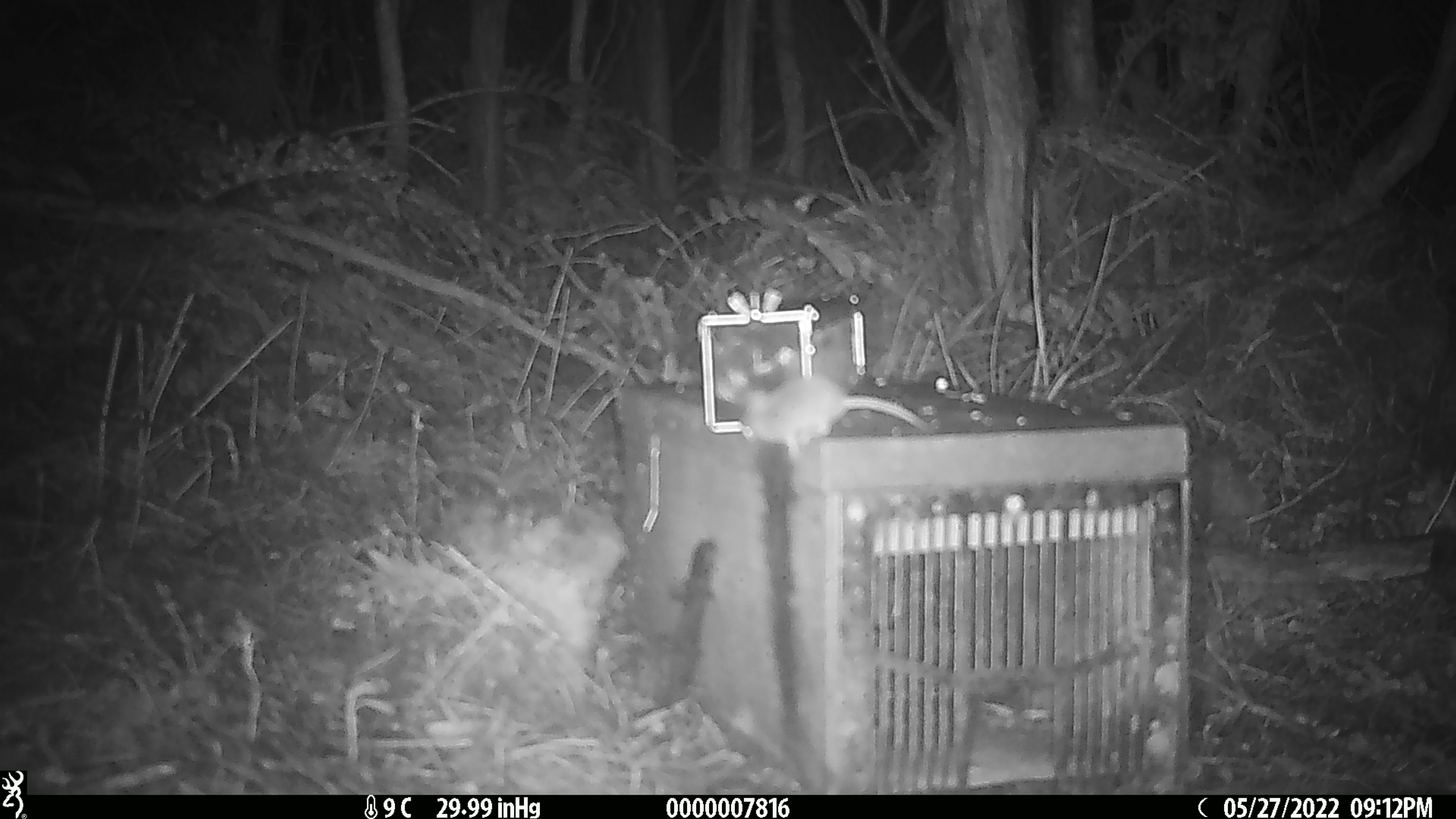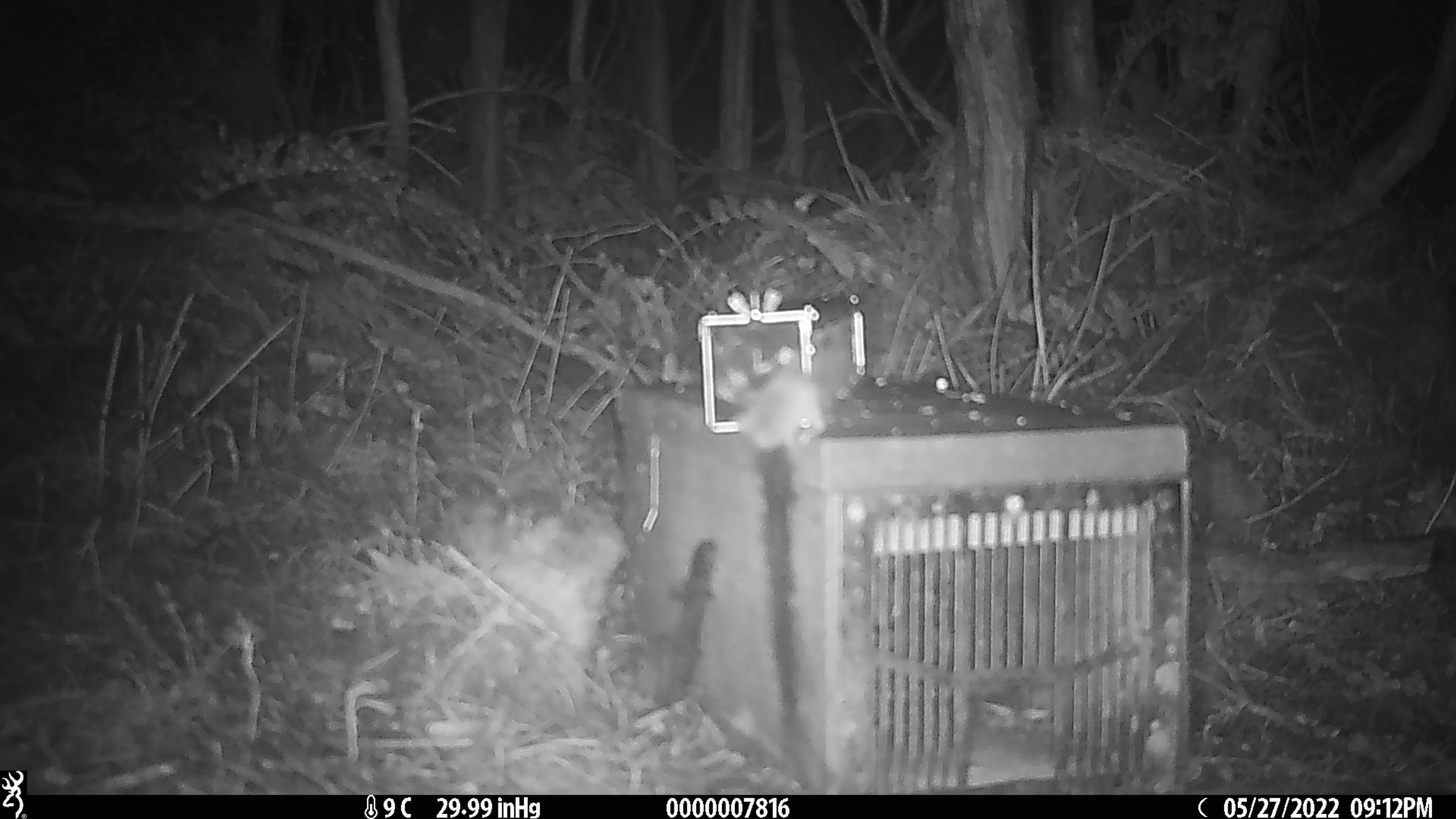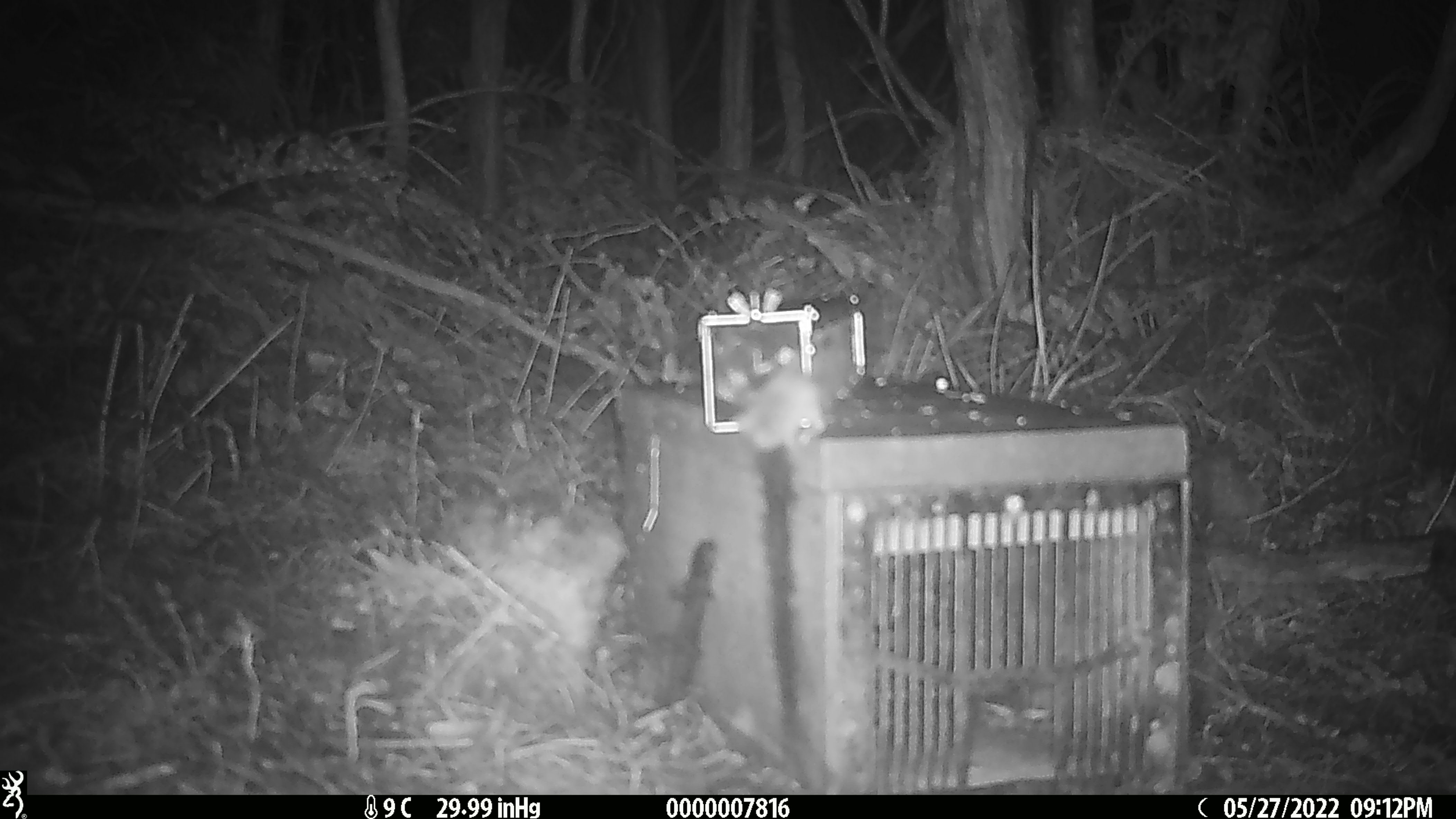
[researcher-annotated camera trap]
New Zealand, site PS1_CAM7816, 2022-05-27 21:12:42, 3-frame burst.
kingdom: Animalia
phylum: Chordata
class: Mammalia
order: Rodentia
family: Muridae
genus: Mus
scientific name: Mus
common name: mouse